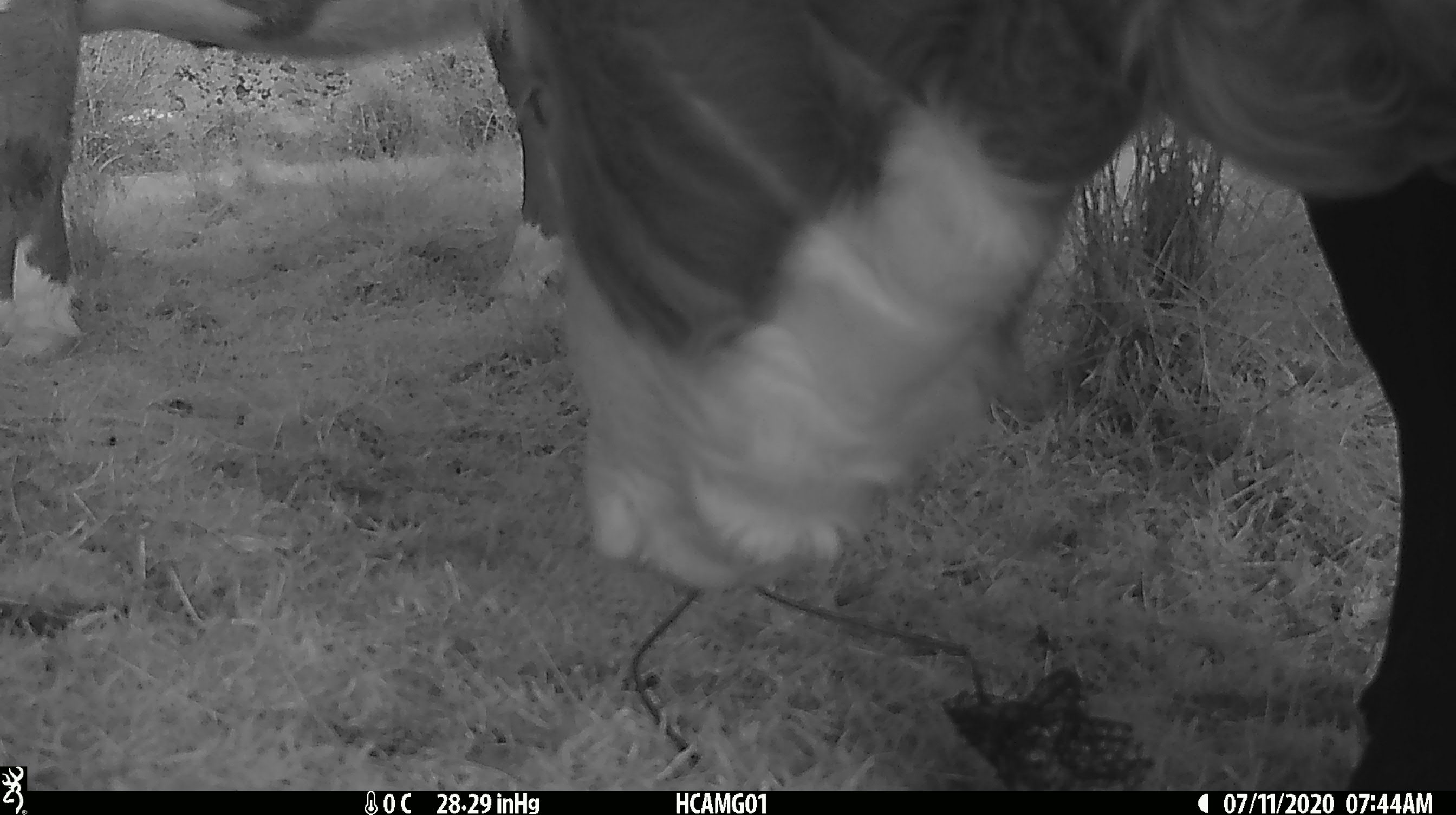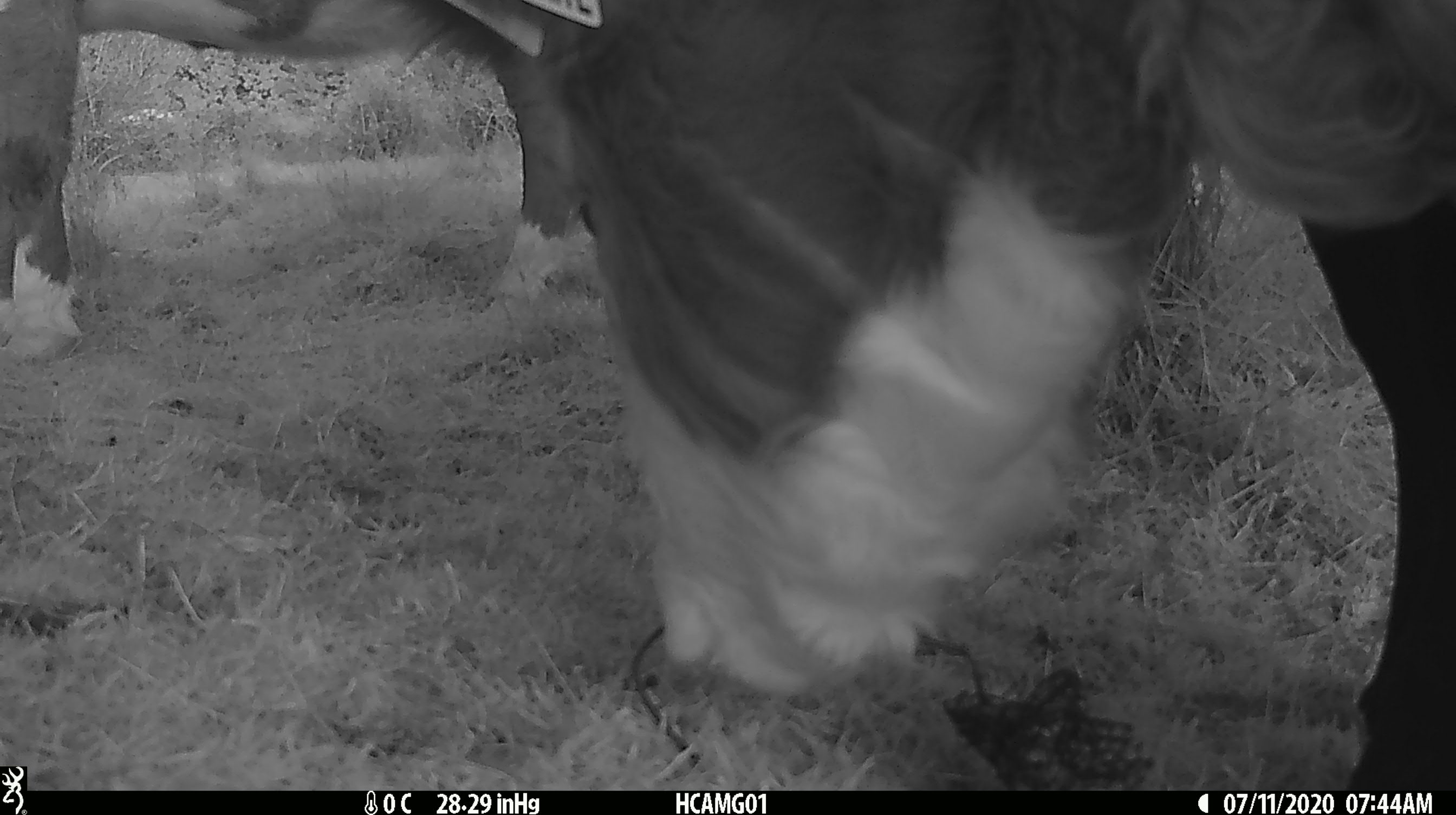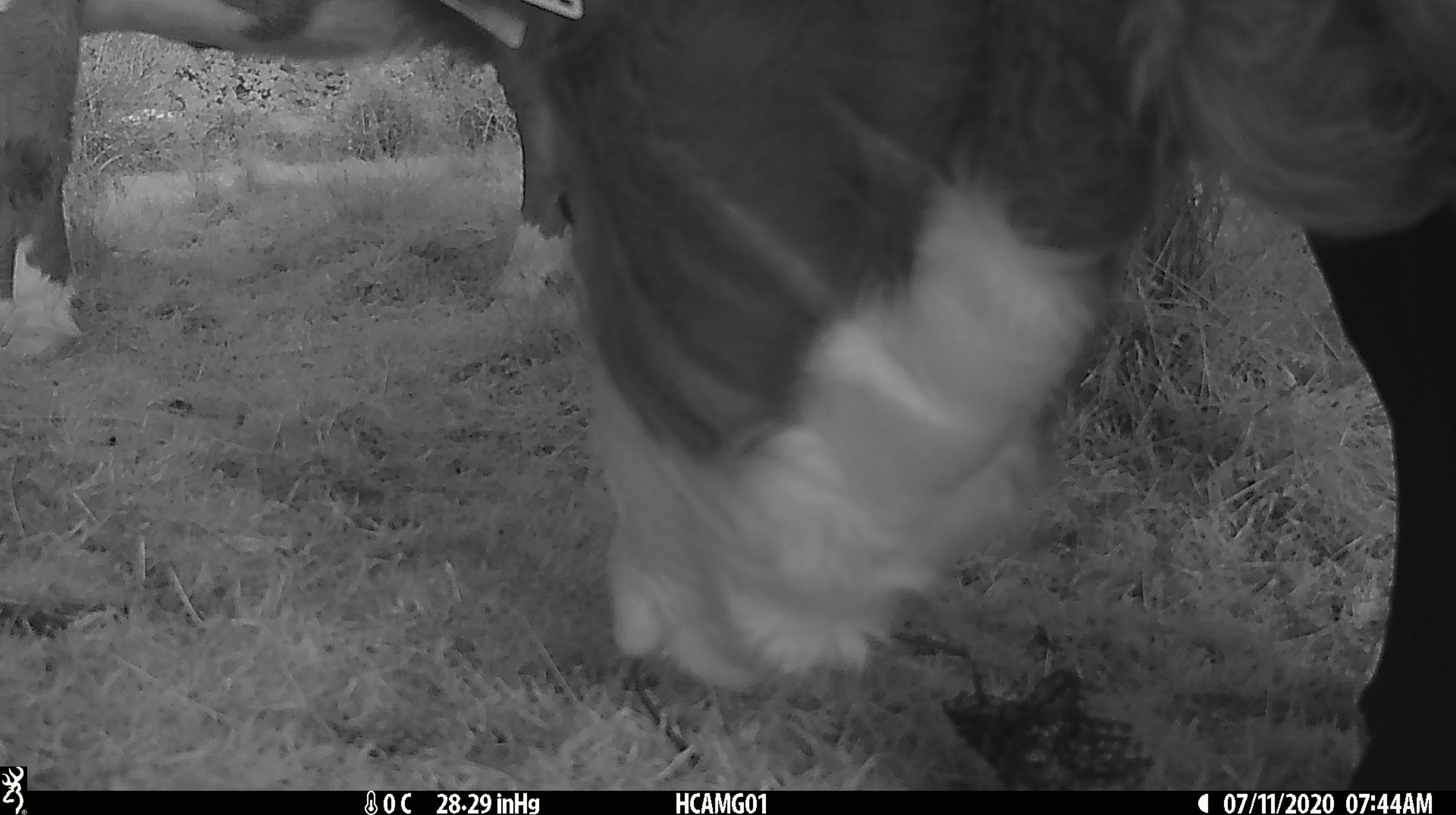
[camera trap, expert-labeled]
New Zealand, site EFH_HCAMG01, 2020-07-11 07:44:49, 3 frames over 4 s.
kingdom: Animalia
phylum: Chordata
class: Mammalia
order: Artiodactyla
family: Bovidae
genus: Bos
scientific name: Bos taurus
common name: domestic cow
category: cow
Cow (domestic cow) (Bos taurus).